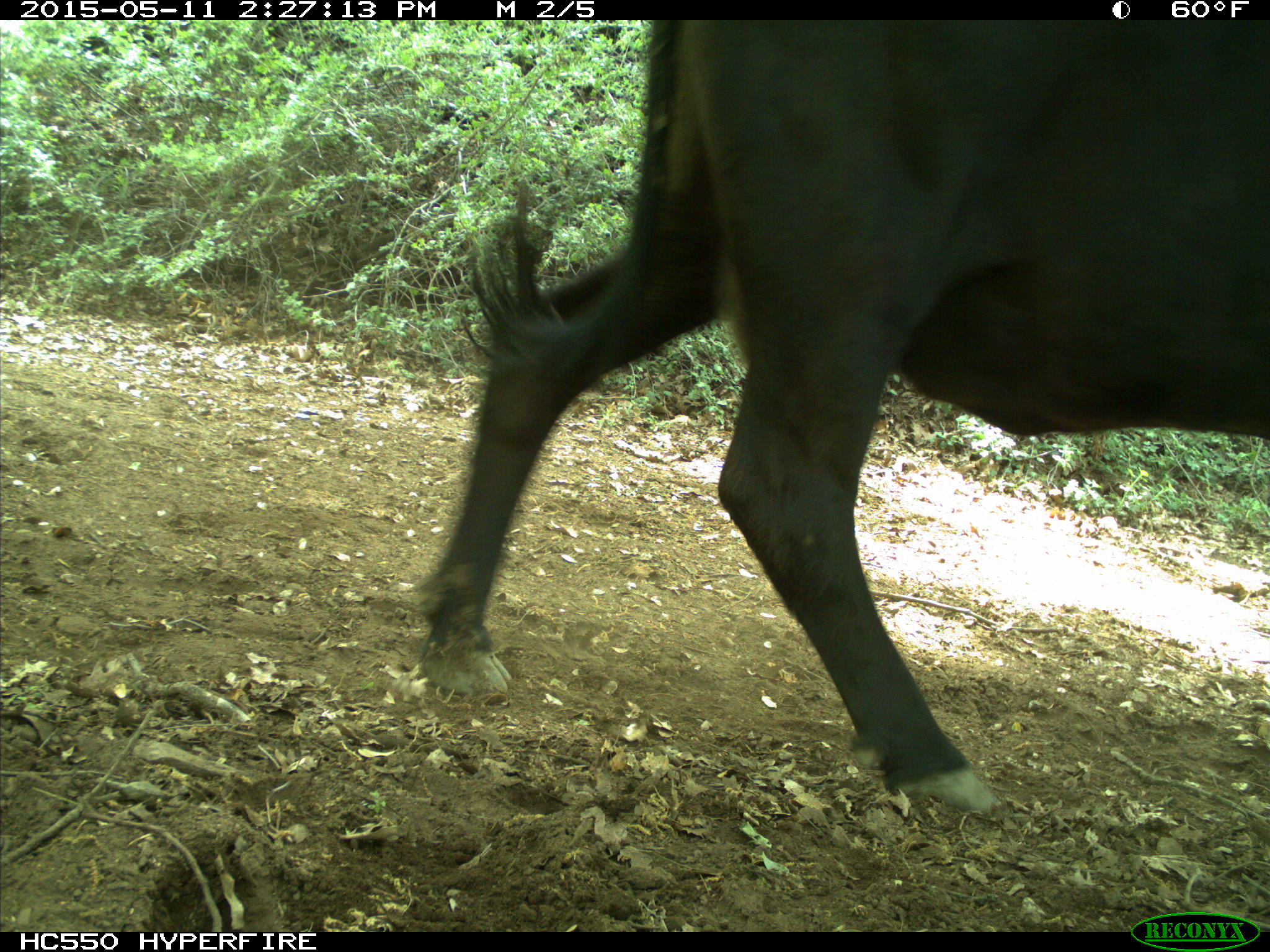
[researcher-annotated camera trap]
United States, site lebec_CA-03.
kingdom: Animalia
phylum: Chordata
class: Mammalia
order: Artiodactyla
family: Bovidae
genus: Bos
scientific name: Bos taurus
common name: domestic cow